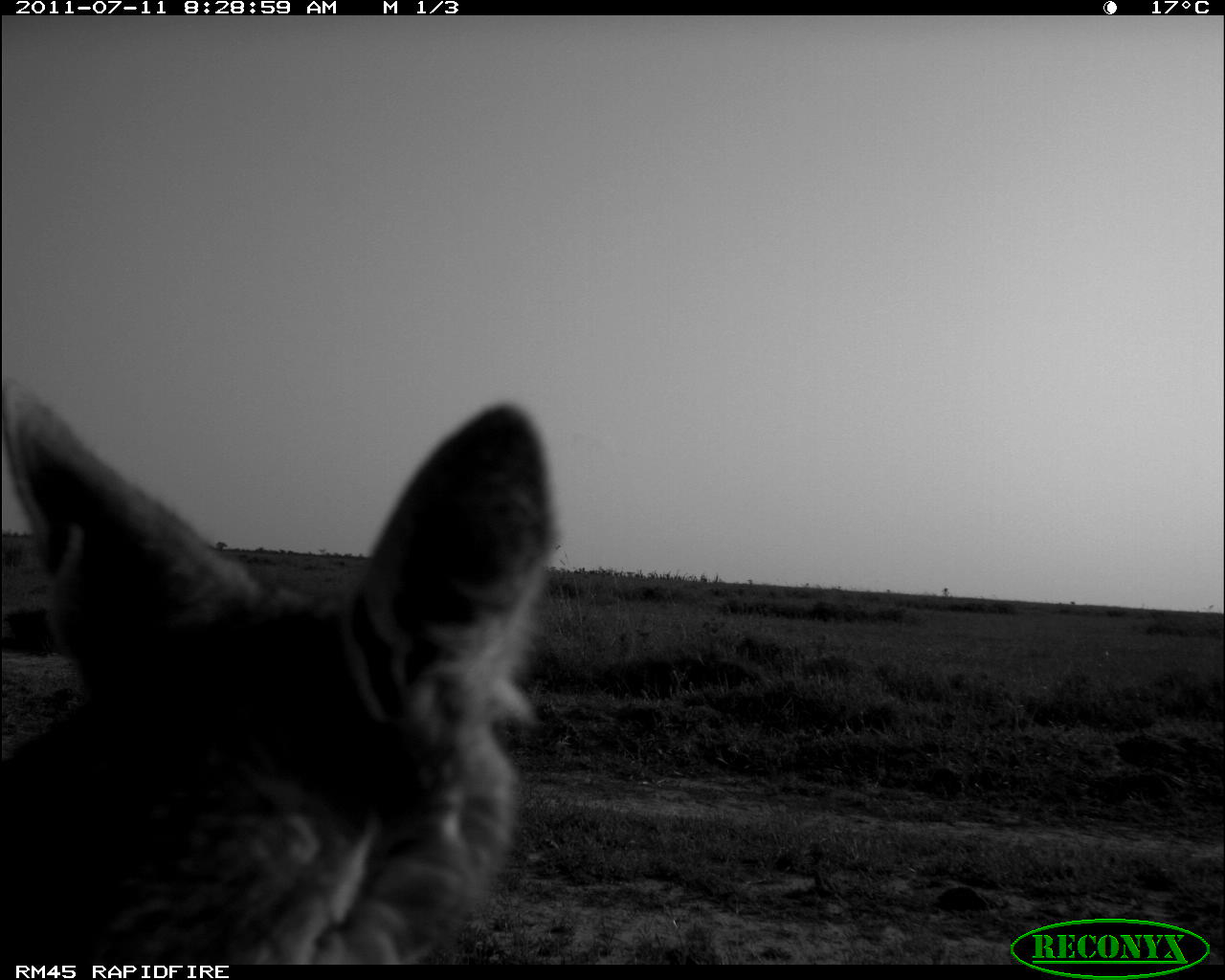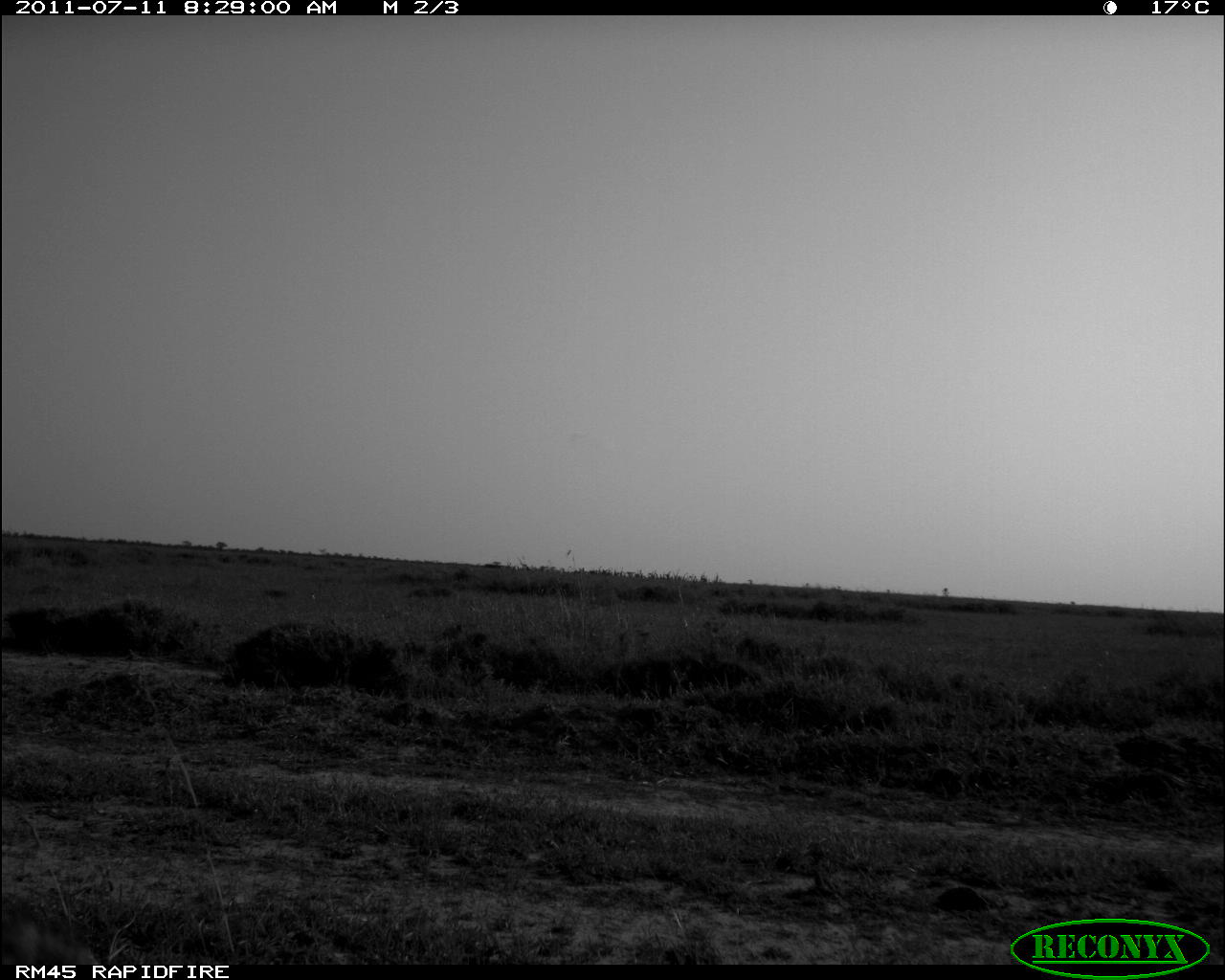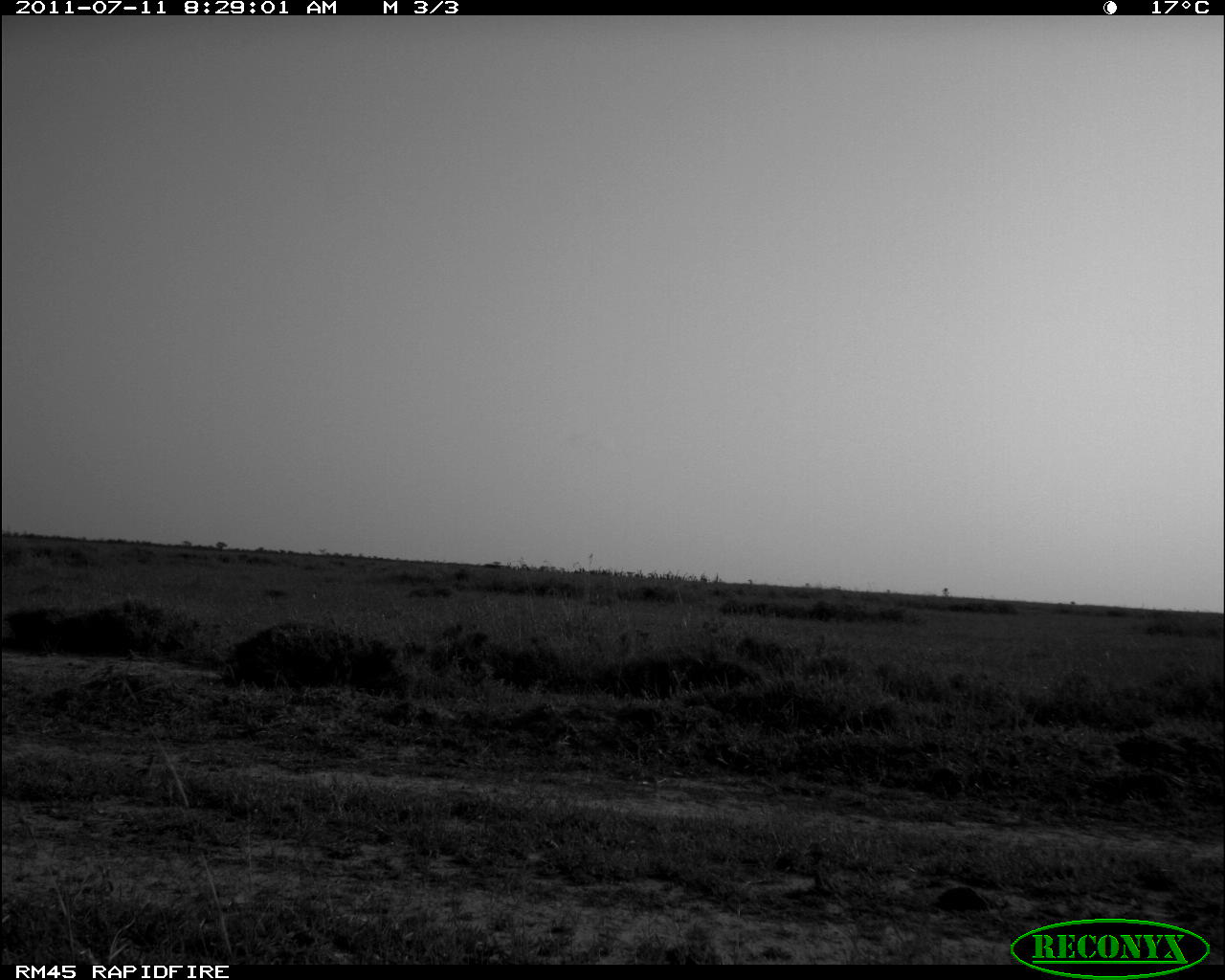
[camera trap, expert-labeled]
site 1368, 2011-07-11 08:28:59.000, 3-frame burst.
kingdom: Animalia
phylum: Chordata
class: Mammalia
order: Carnivora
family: Canidae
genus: Lupulella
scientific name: Lupulella mesomelas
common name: black-backed jackal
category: canis mesomelas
Canis mesomelas (black-backed jackal) (Lupulella mesomelas), count 1.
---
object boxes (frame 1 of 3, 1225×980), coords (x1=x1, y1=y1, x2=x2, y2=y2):
canis mesomelas: (x1=0, y1=373, x2=549, y2=962)